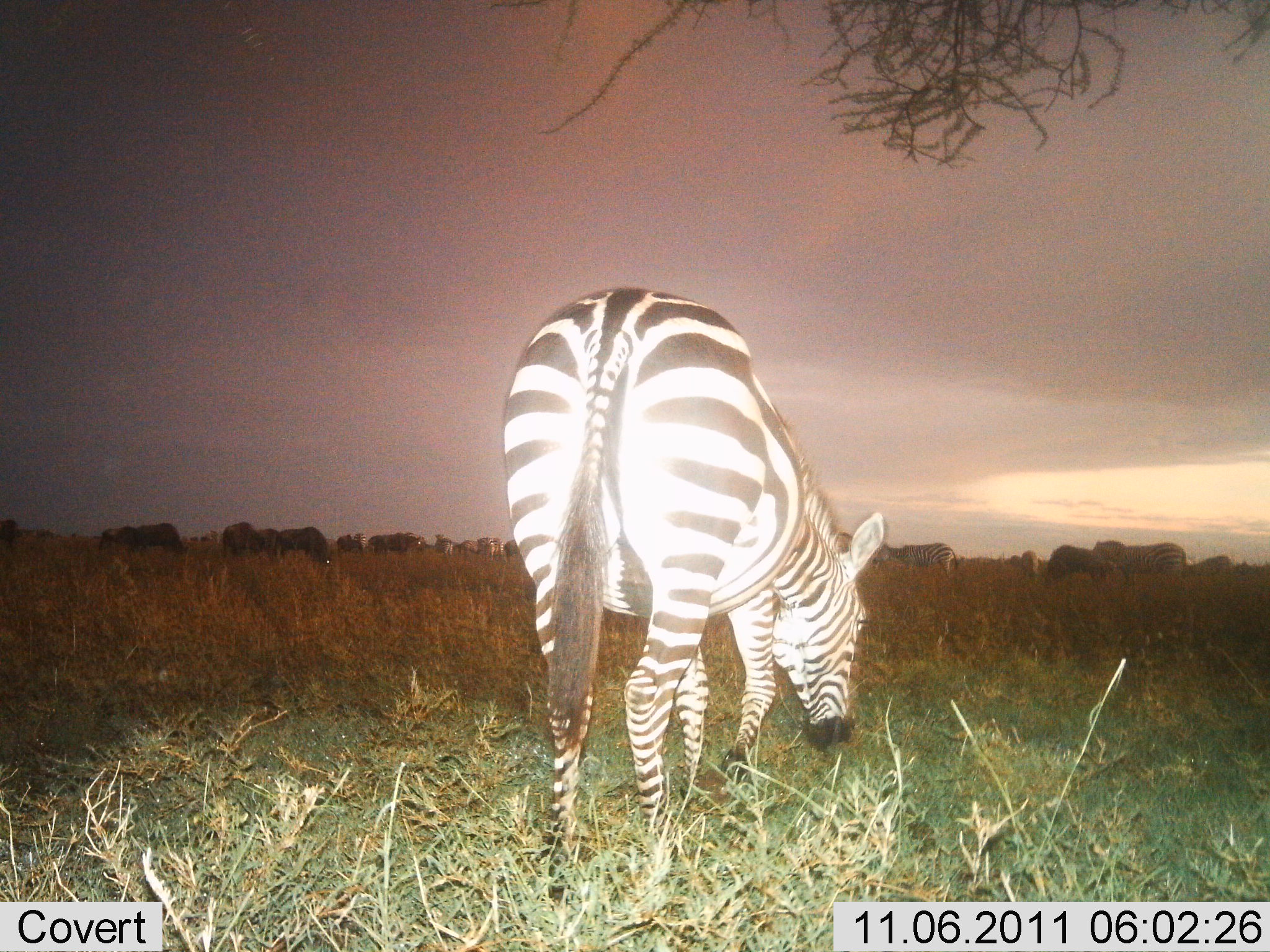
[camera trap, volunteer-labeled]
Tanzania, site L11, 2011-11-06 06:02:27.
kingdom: Animalia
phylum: Chordata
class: Mammalia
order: Perissodactyla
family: Equidae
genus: Equus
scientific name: Equus quagga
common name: plains zebra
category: zebra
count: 1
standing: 29%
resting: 0%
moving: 0%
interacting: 0%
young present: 0%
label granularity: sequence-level